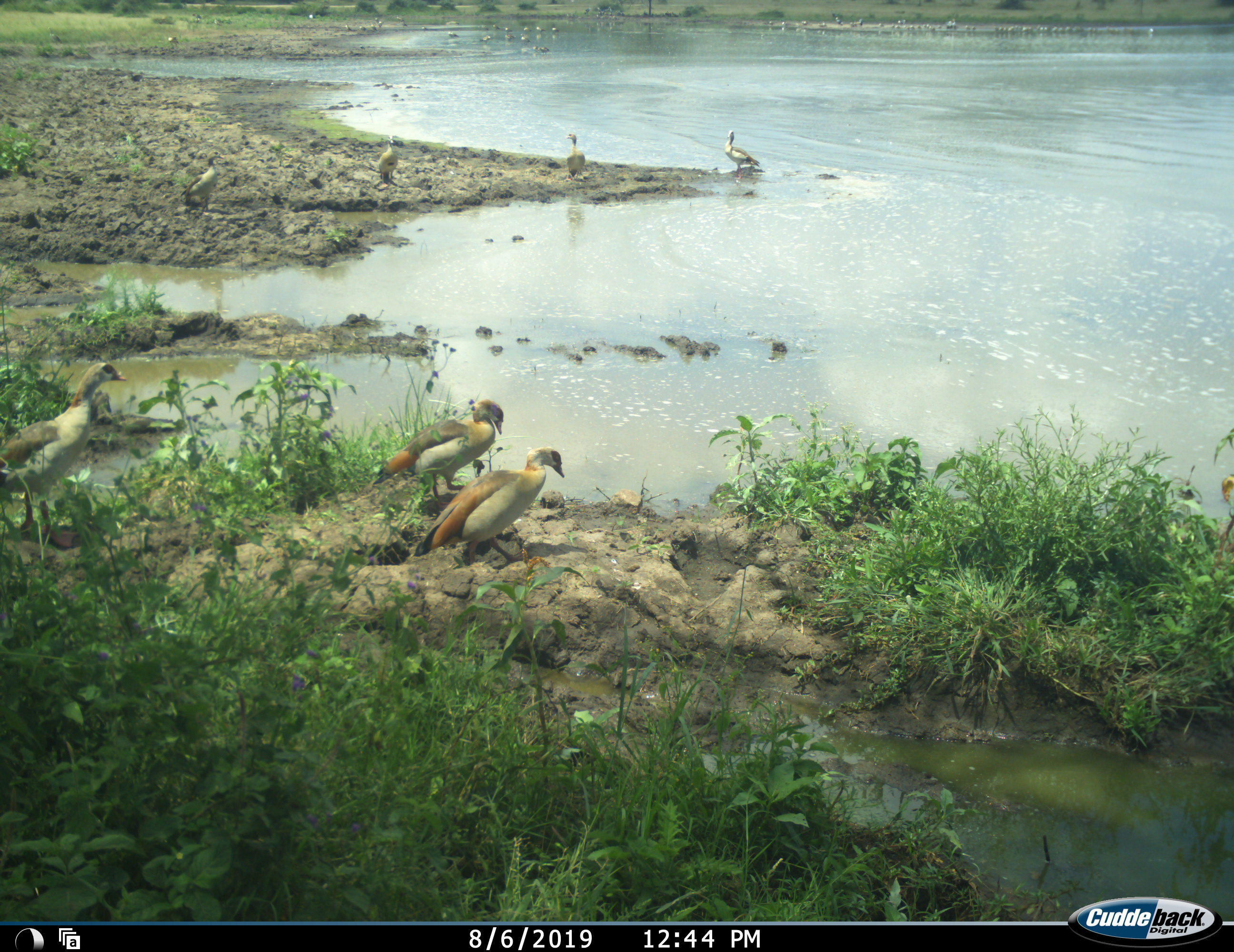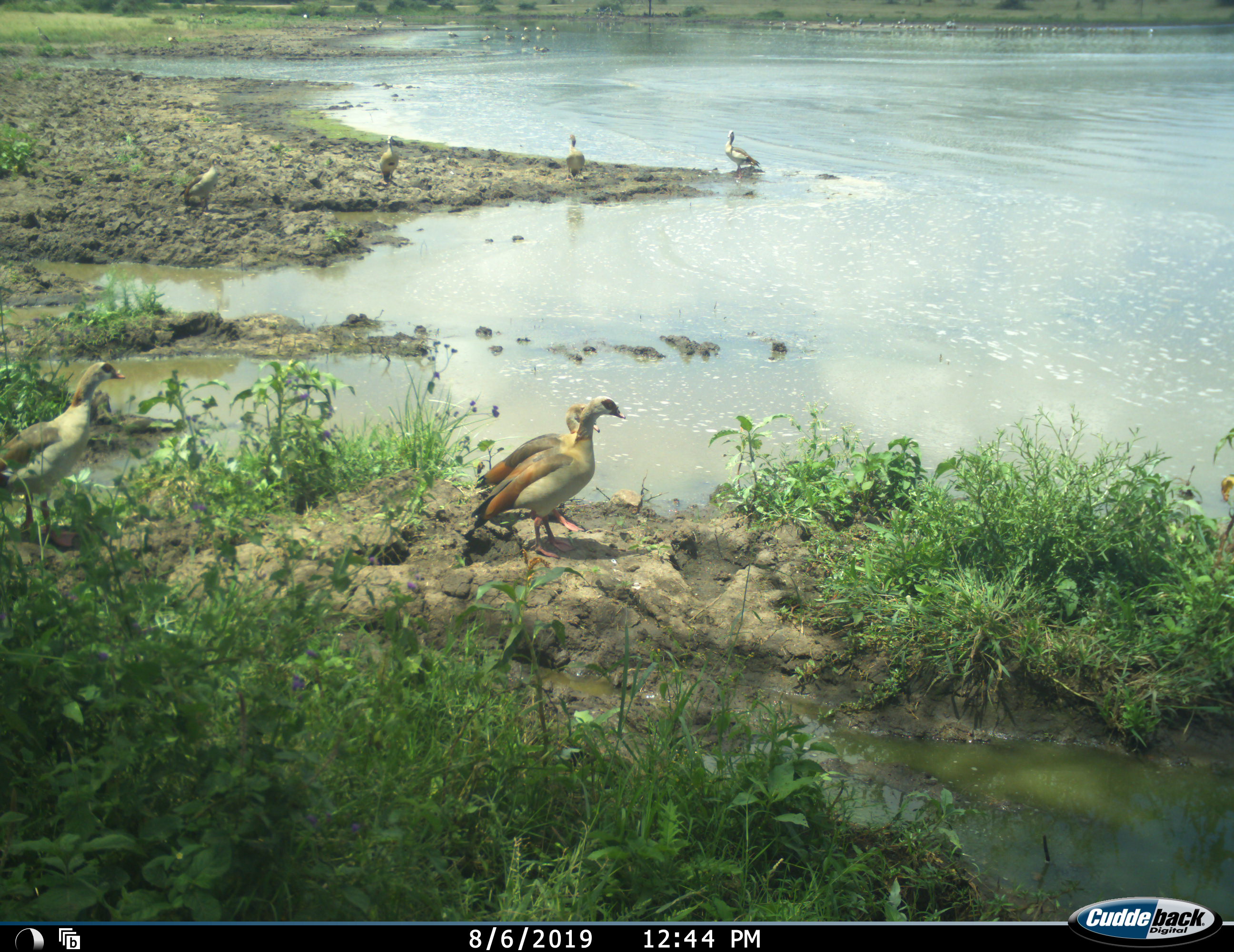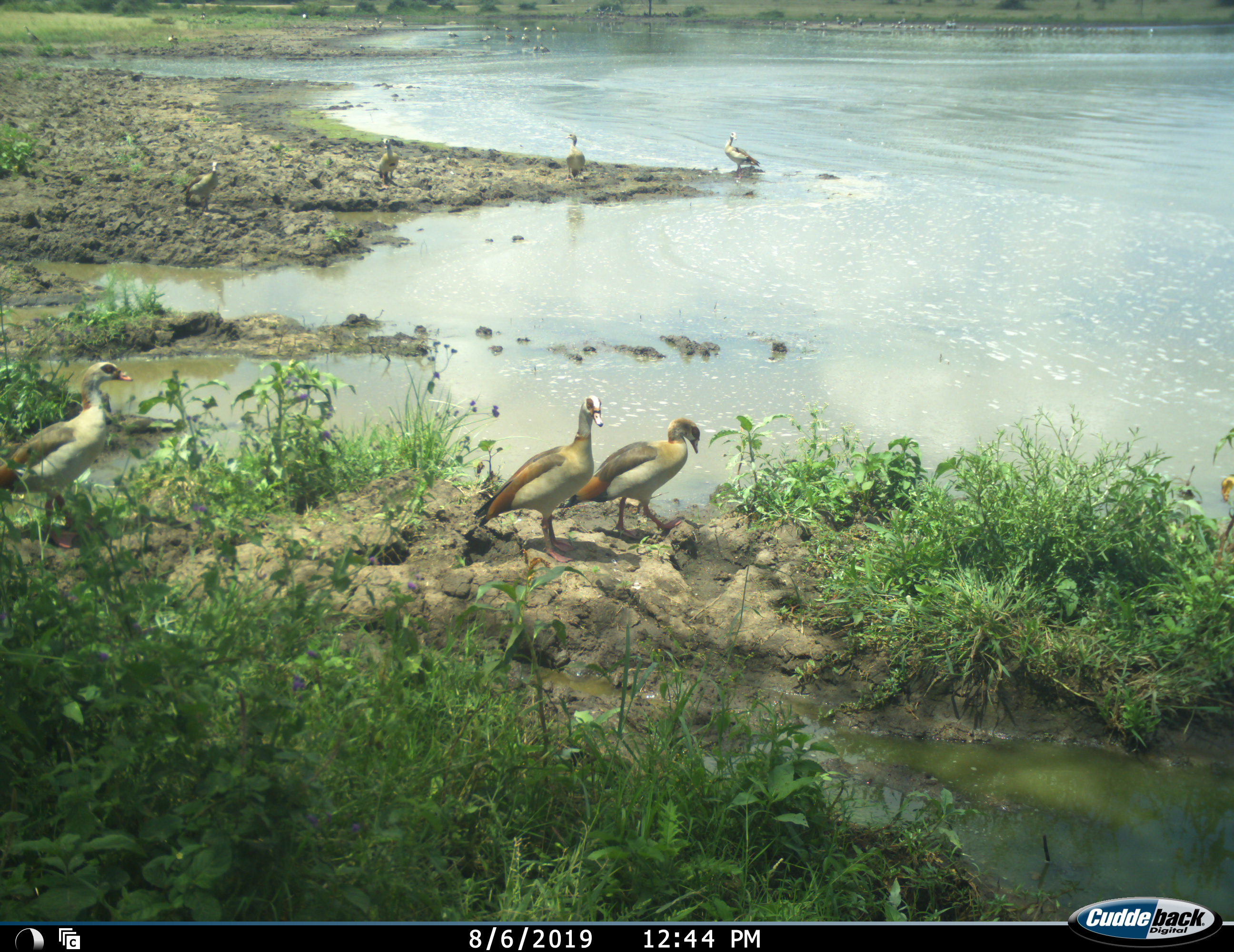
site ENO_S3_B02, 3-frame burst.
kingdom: Animalia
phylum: Chordata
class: Aves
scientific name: Aves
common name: bird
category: birdother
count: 11-50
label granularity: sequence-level